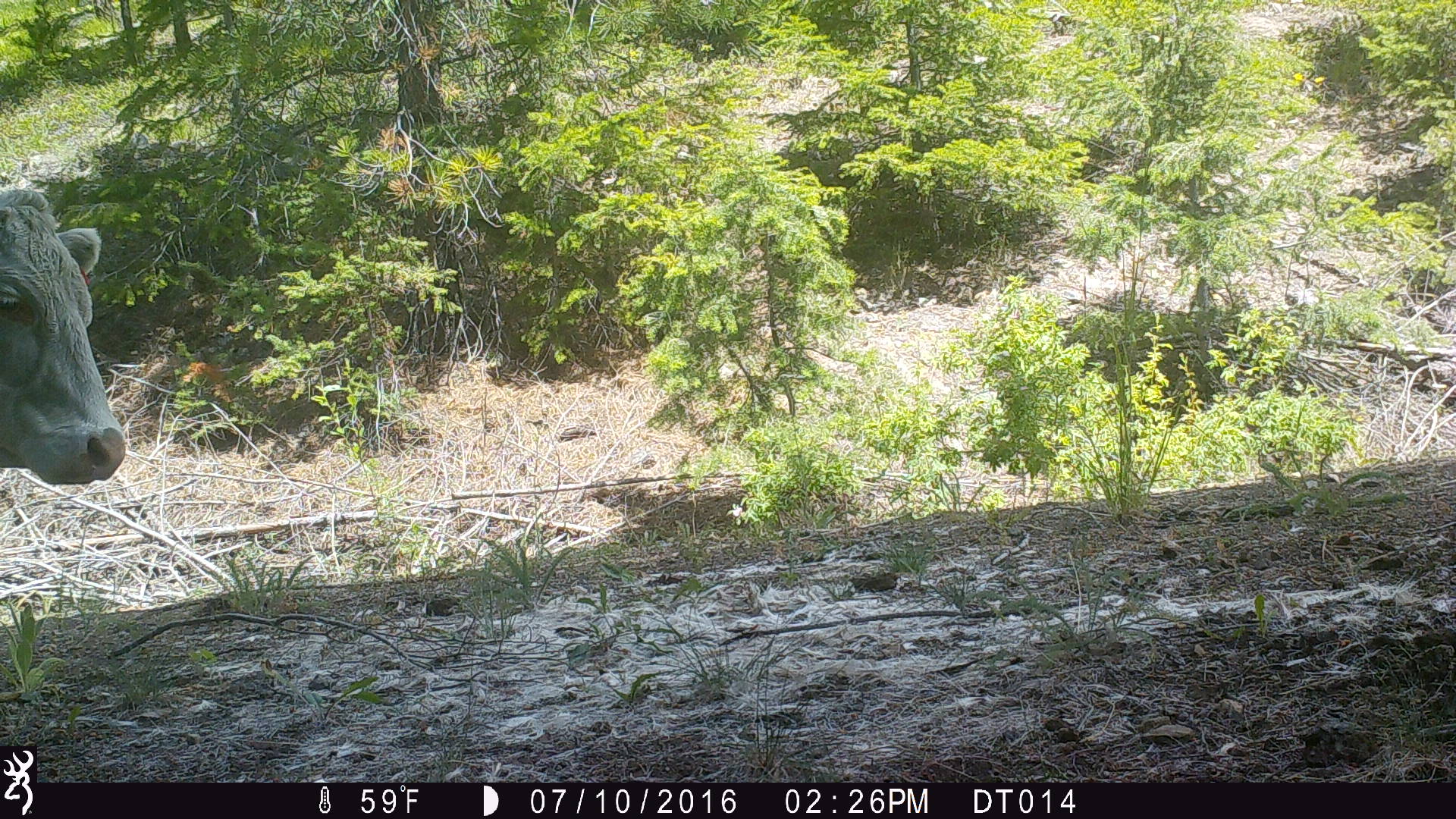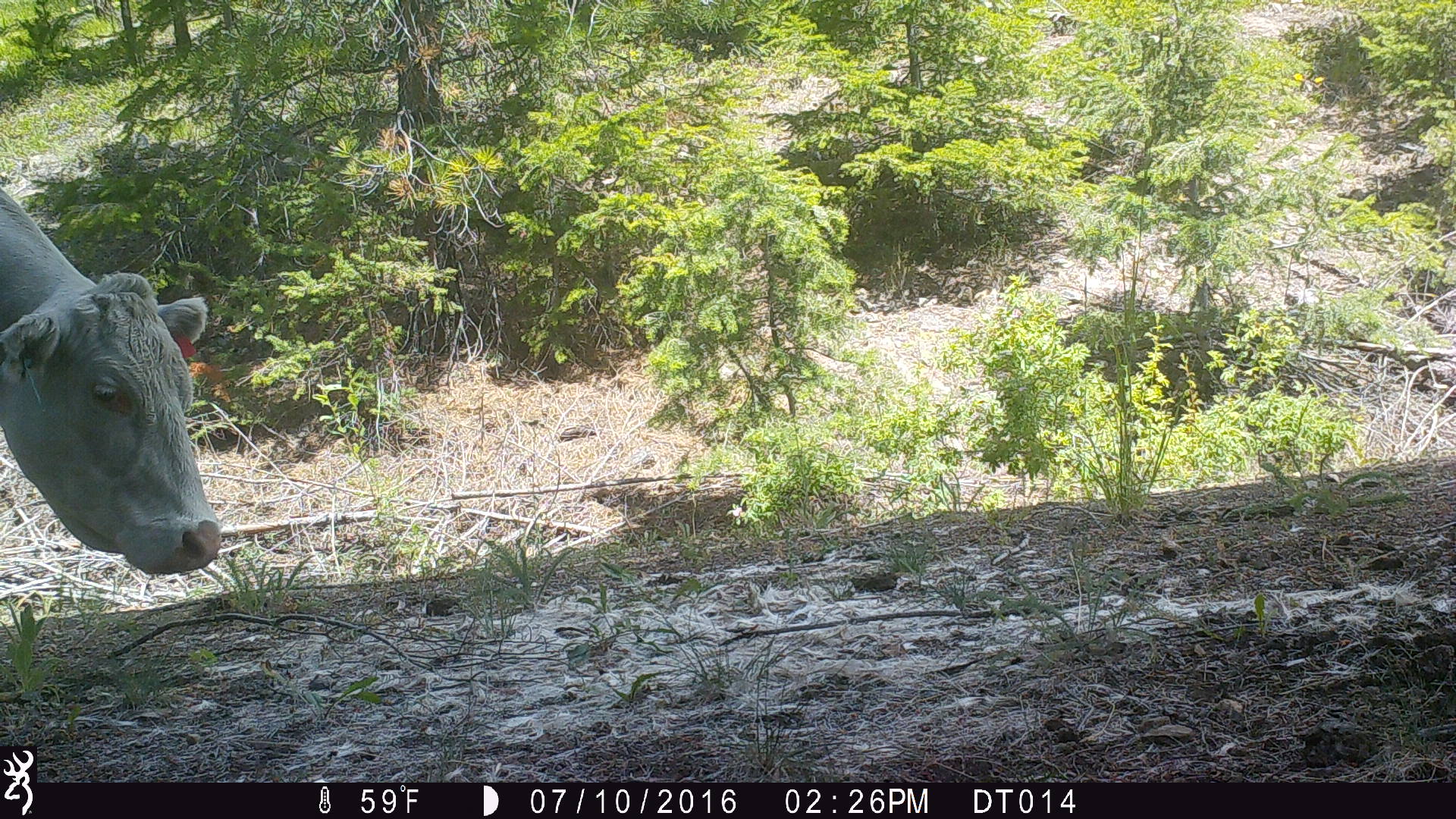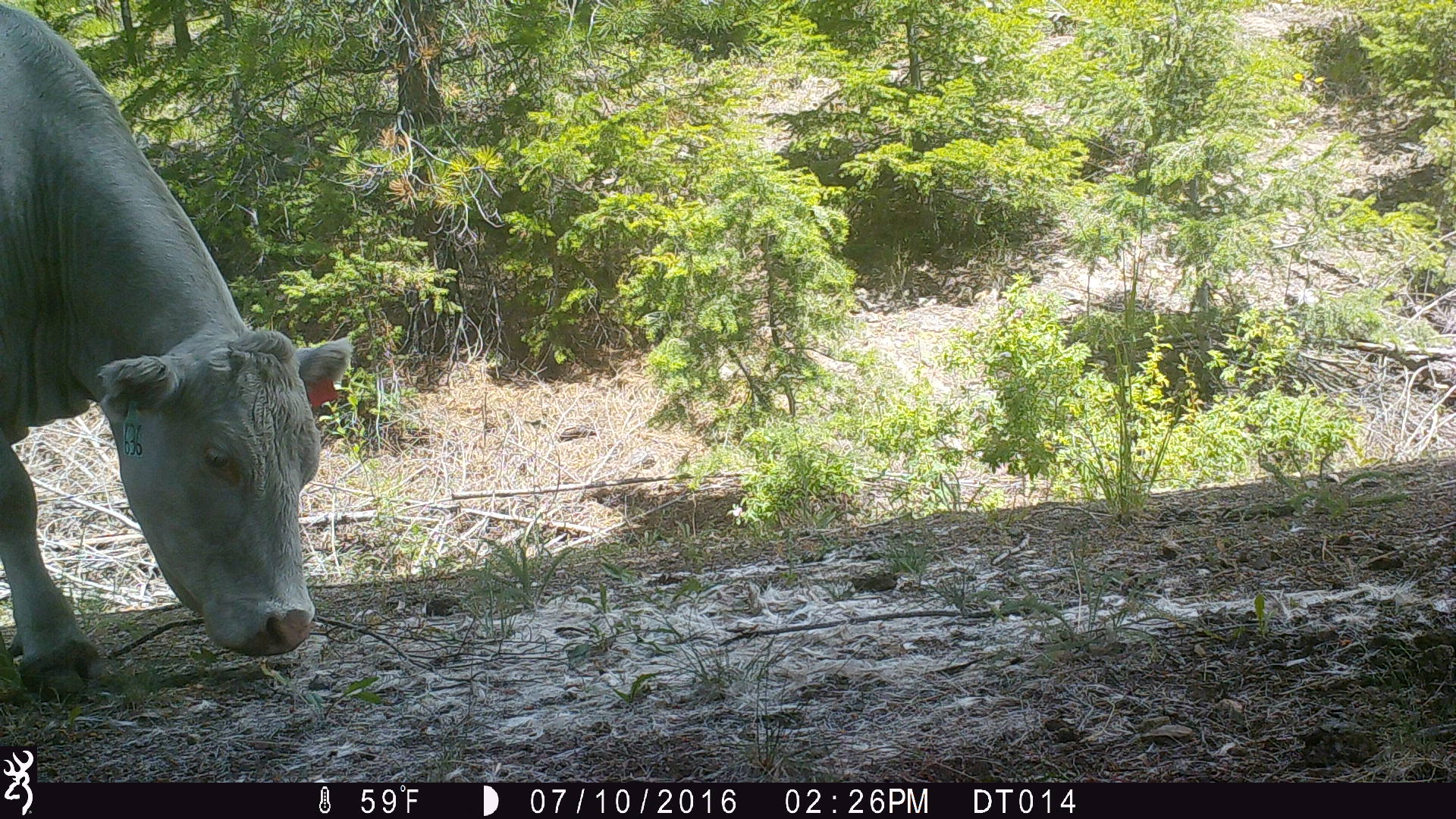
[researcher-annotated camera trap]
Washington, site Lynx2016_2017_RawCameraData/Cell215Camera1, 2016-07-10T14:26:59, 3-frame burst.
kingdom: Animalia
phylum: Chordata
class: Mammalia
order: Artiodactyla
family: Bovidae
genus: Bos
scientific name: Bos taurus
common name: domestic cattle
Domestic cattle (Bos taurus). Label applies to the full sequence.